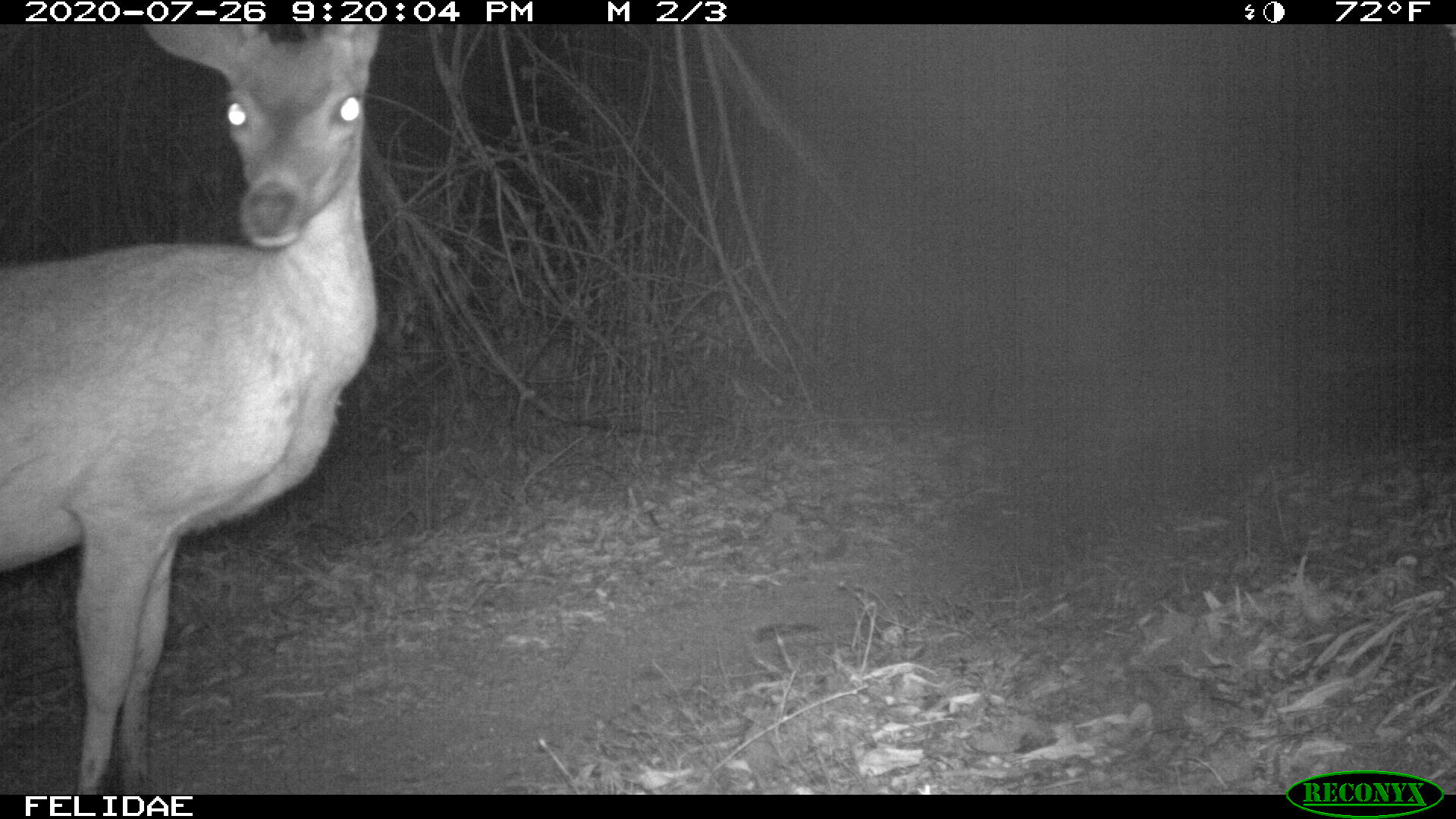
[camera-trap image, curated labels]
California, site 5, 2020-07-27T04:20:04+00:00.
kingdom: Animalia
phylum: Chordata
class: Mammalia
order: Artiodactyla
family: Cervidae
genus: Odocoileus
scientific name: Odocoileus hemionus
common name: mule deer